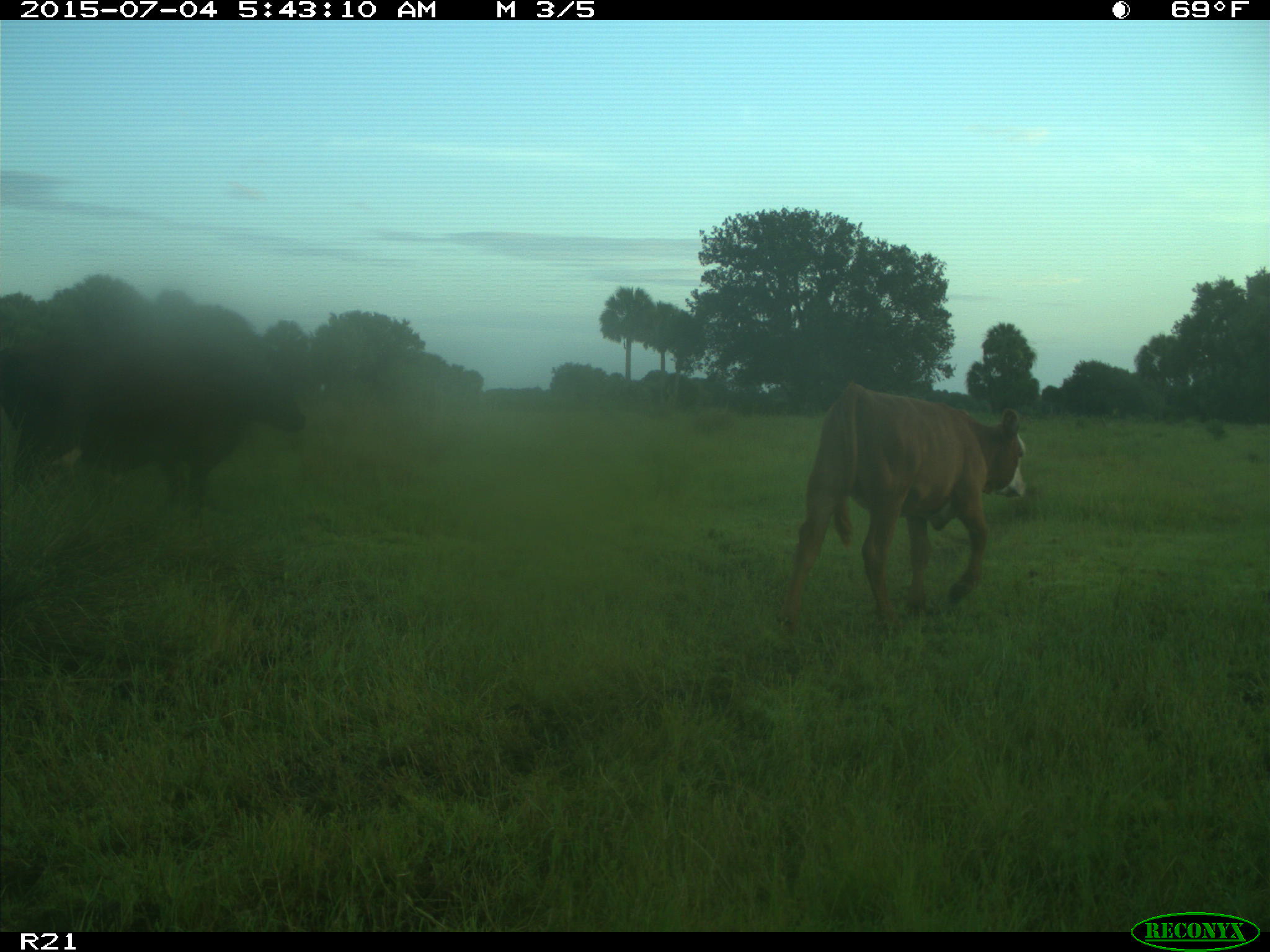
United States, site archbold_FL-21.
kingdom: Animalia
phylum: Chordata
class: Mammalia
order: Artiodactyla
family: Bovidae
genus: Bos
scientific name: Bos taurus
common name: domestic cow